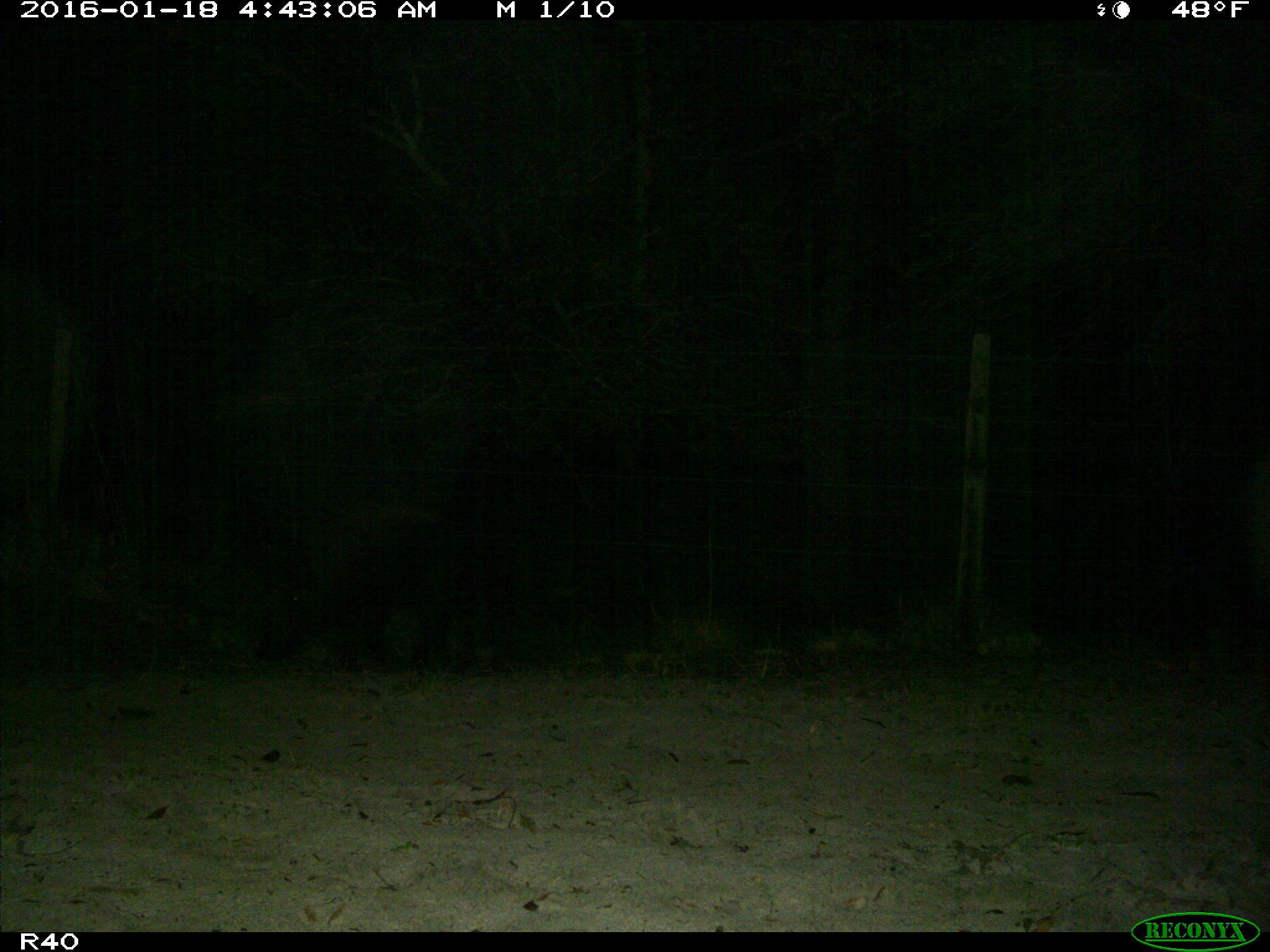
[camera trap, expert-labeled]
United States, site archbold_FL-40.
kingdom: Animalia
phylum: Chordata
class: Mammalia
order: Artiodactyla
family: Suidae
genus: Sus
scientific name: Sus scrofa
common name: wild boar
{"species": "Sus scrofa (wild boar)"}